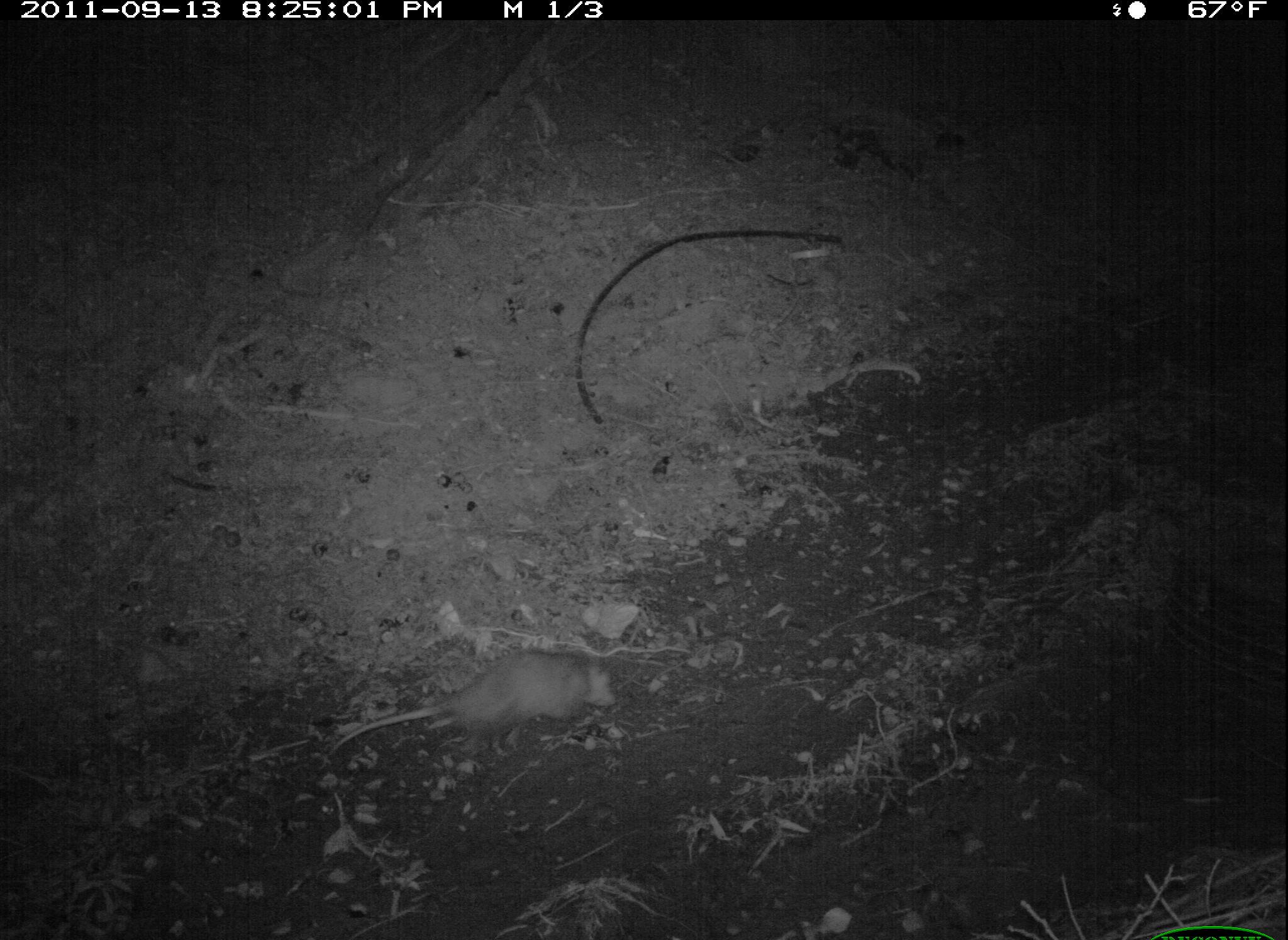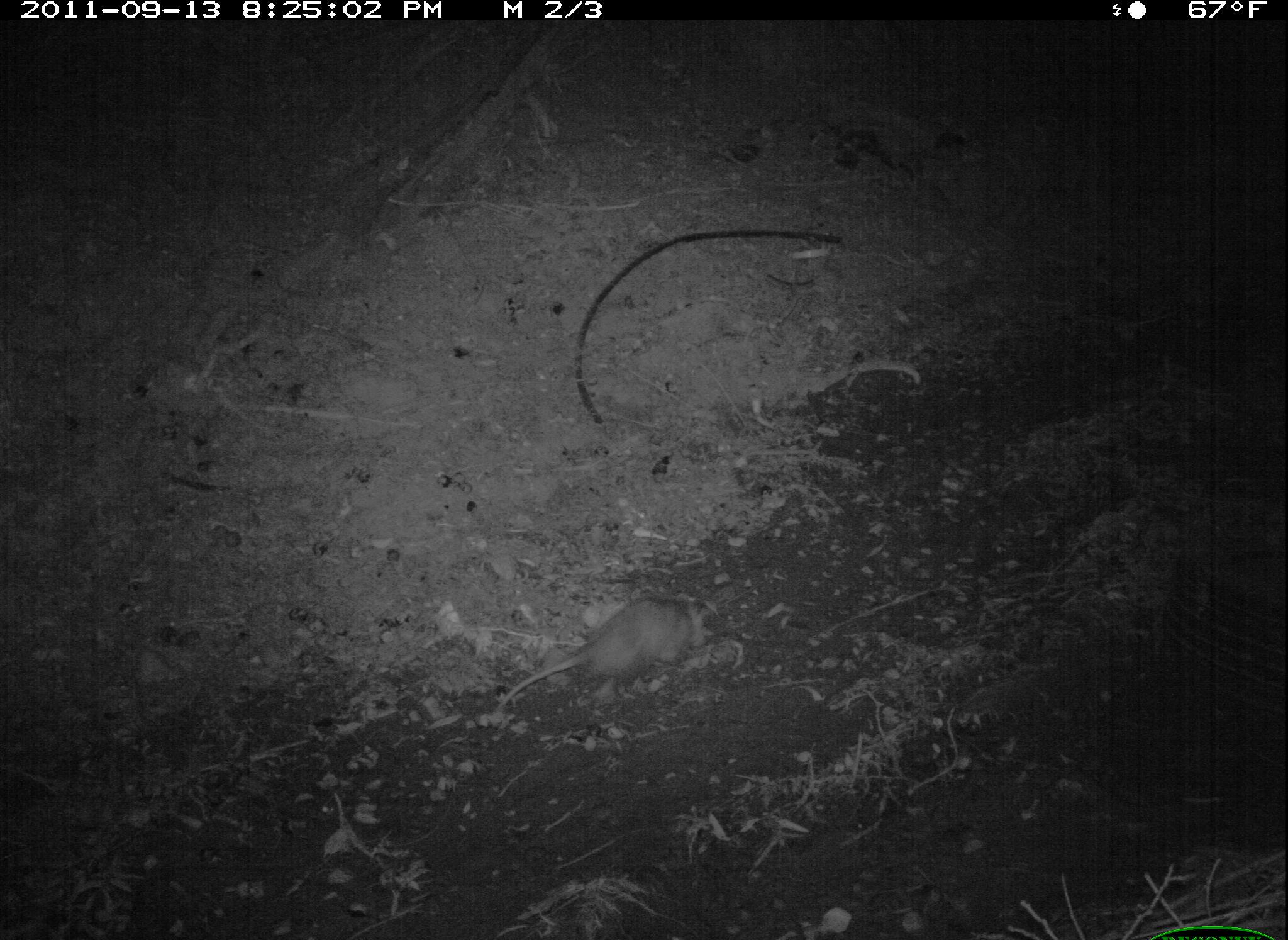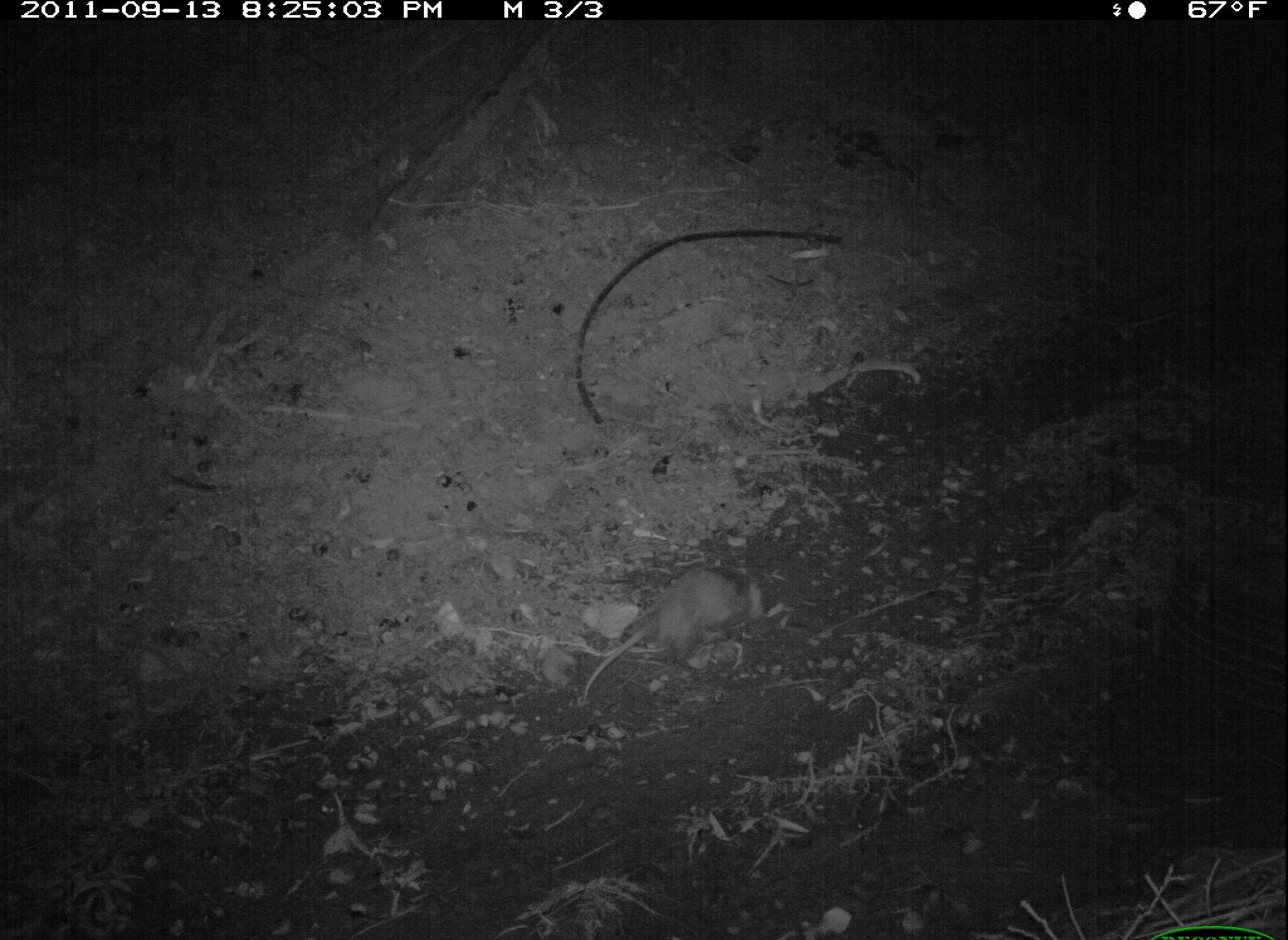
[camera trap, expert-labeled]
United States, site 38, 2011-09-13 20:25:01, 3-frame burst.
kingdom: Animalia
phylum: Chordata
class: Mammalia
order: Didelphimorphia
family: Didelphidae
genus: Didelphis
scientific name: Didelphis virginiana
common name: virginia opossum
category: opossum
Opossum (virginia opossum) (Didelphis virginiana).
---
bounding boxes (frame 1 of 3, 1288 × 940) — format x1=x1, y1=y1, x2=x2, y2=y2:
opossum: x1=324, y1=648, x2=626, y2=759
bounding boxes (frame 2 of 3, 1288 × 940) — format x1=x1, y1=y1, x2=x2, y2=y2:
opossum: x1=496, y1=593, x2=712, y2=716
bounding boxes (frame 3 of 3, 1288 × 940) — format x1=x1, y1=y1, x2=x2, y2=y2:
opossum: x1=570, y1=549, x2=786, y2=718